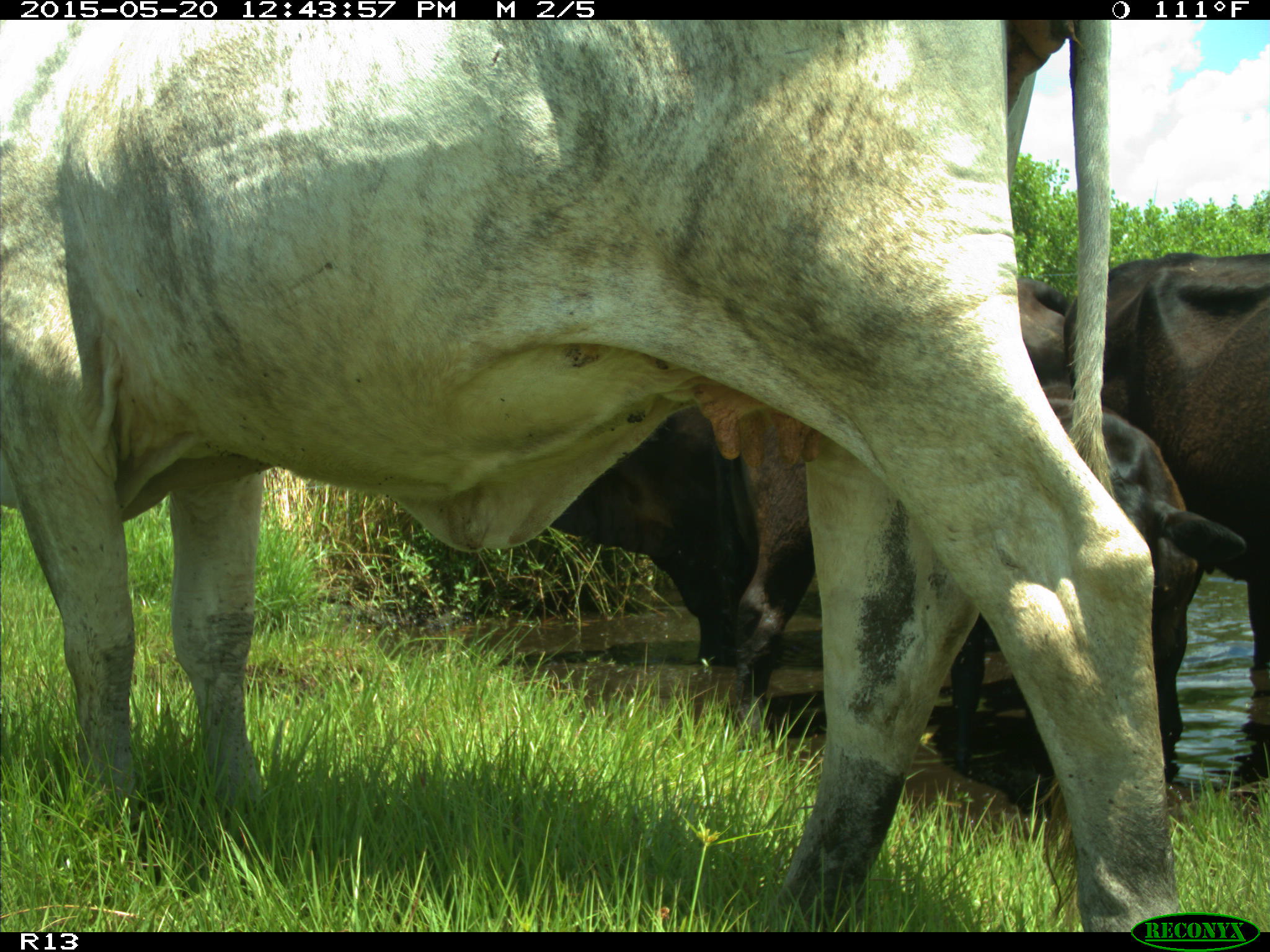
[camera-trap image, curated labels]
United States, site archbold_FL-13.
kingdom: Animalia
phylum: Chordata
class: Mammalia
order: Artiodactyla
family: Bovidae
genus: Bos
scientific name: Bos taurus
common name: domestic cow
Bos taurus (domestic cow).